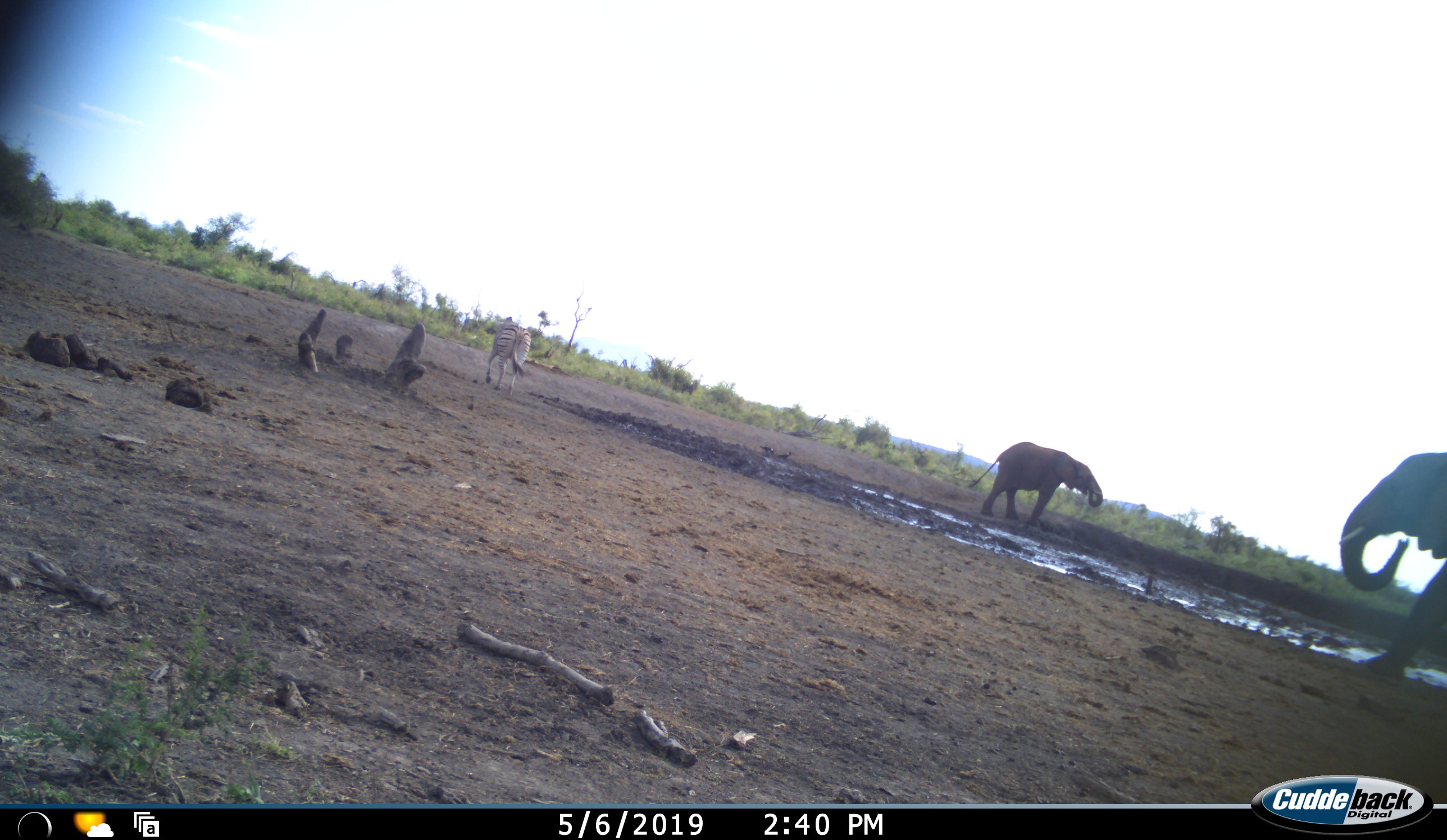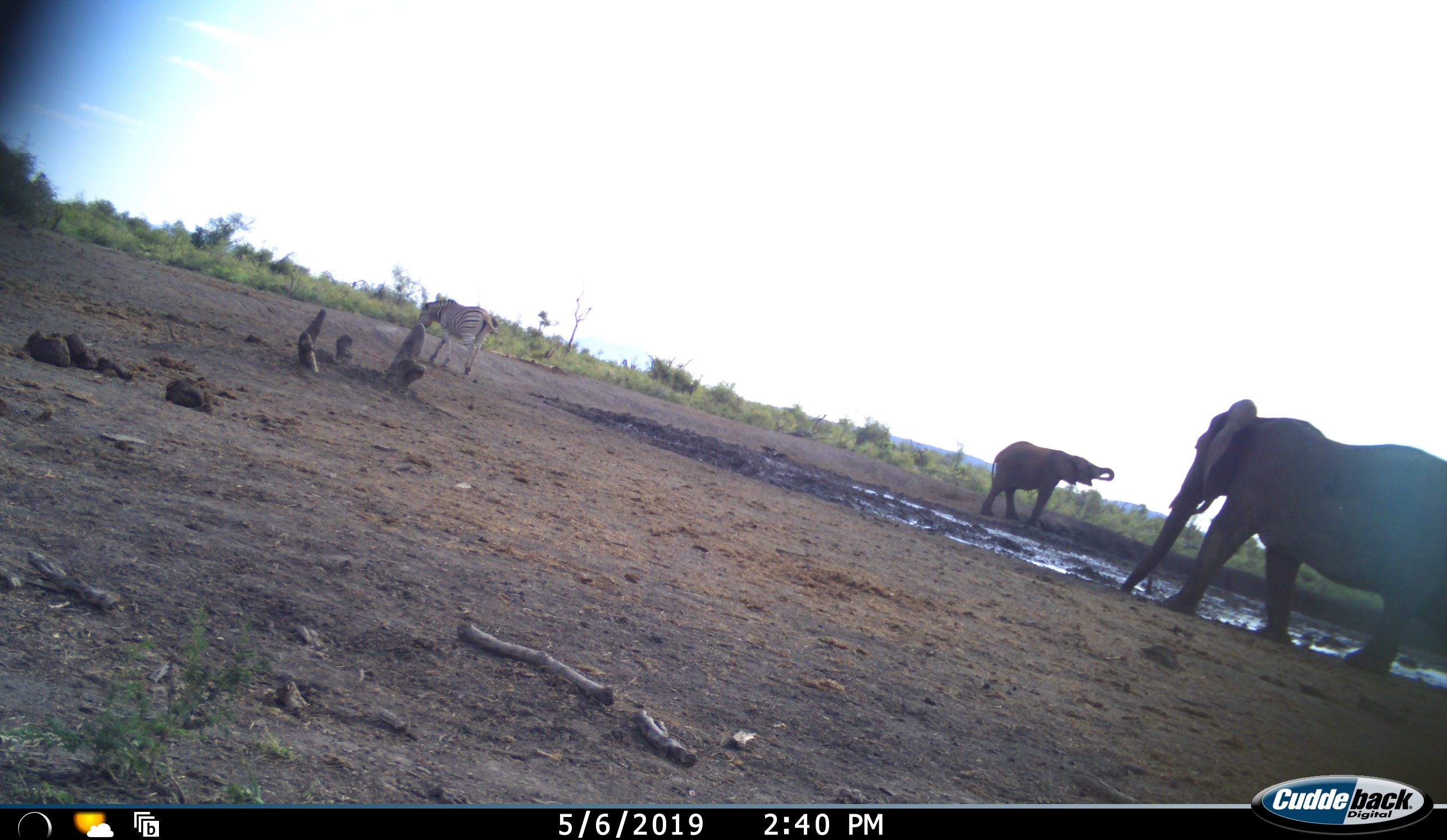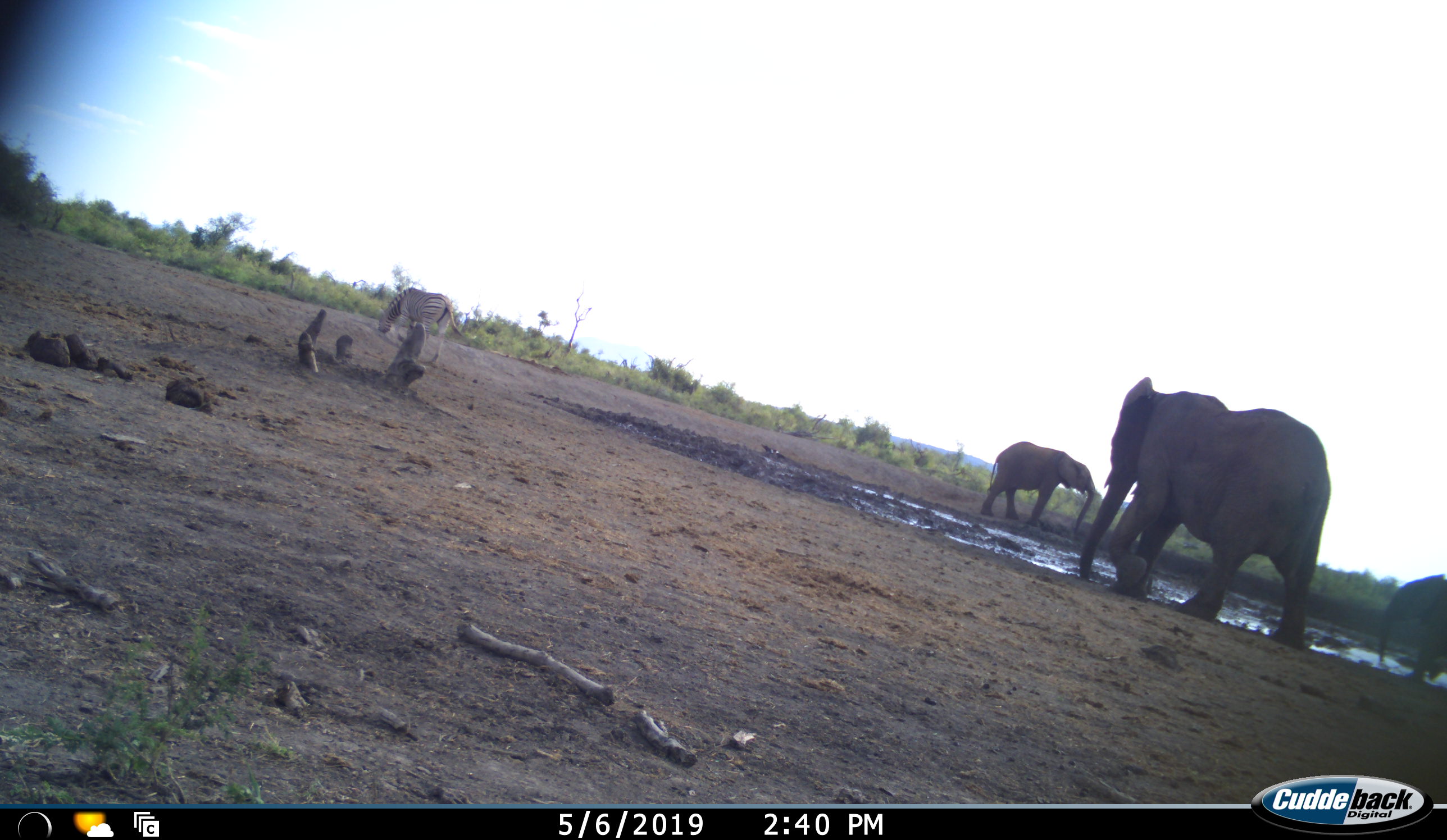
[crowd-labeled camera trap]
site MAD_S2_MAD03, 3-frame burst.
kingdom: Animalia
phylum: Chordata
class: Mammalia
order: Proboscidea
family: Elephantidae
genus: Loxodonta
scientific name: Loxodonta africana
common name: african bush elephant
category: elephant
Elephant (african bush elephant) (Loxodonta africana), count 3. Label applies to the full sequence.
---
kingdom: Animalia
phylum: Chordata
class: Mammalia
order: Perissodactyla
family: Equidae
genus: Equus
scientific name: Equus quagga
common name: plains zebra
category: zebraplains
Zebraplains (plains zebra) (Equus quagga), count 1. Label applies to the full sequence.